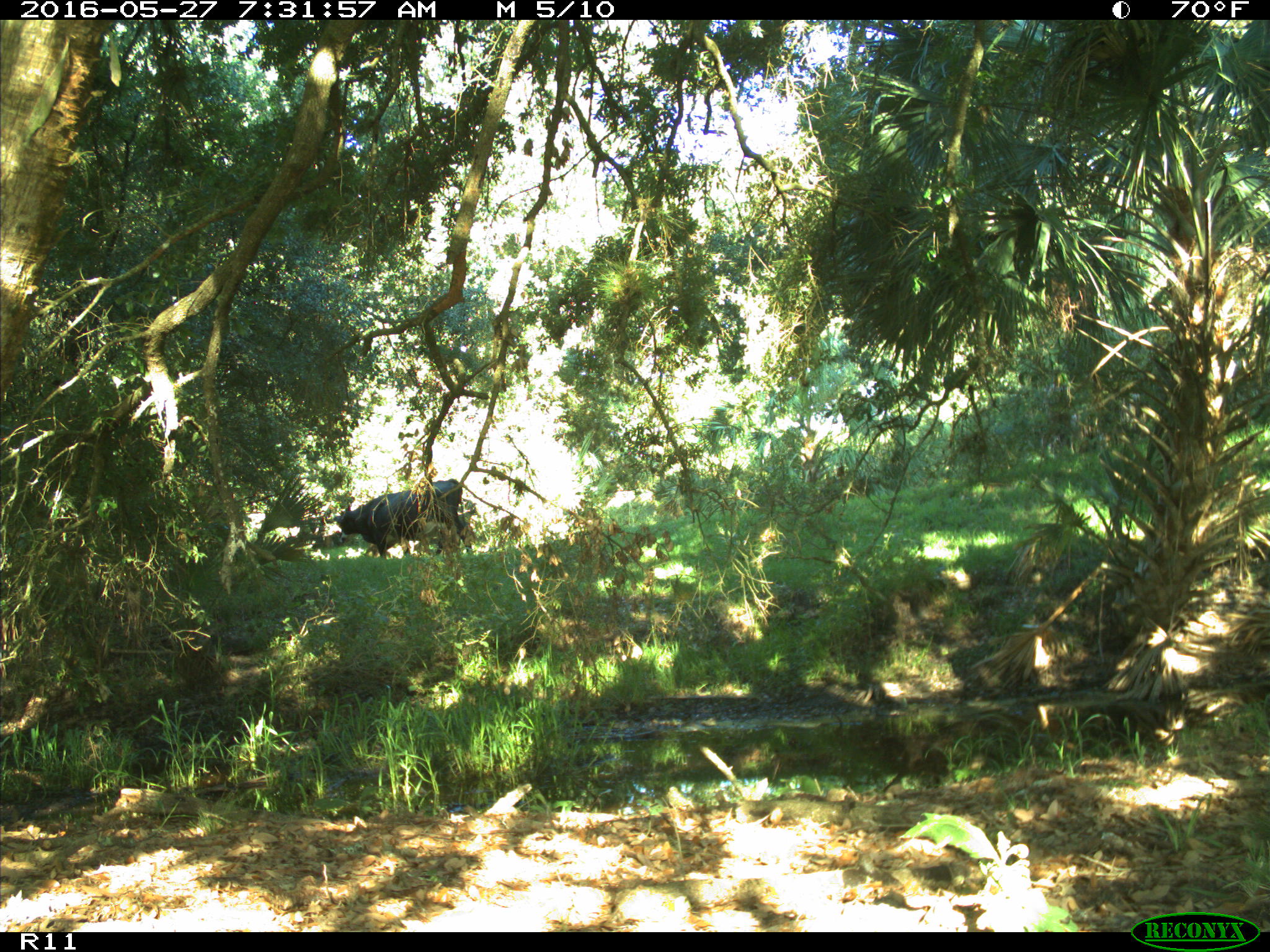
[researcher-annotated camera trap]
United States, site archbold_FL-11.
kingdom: Animalia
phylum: Chordata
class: Mammalia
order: Artiodactyla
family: Bovidae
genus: Bos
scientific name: Bos taurus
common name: domestic cow